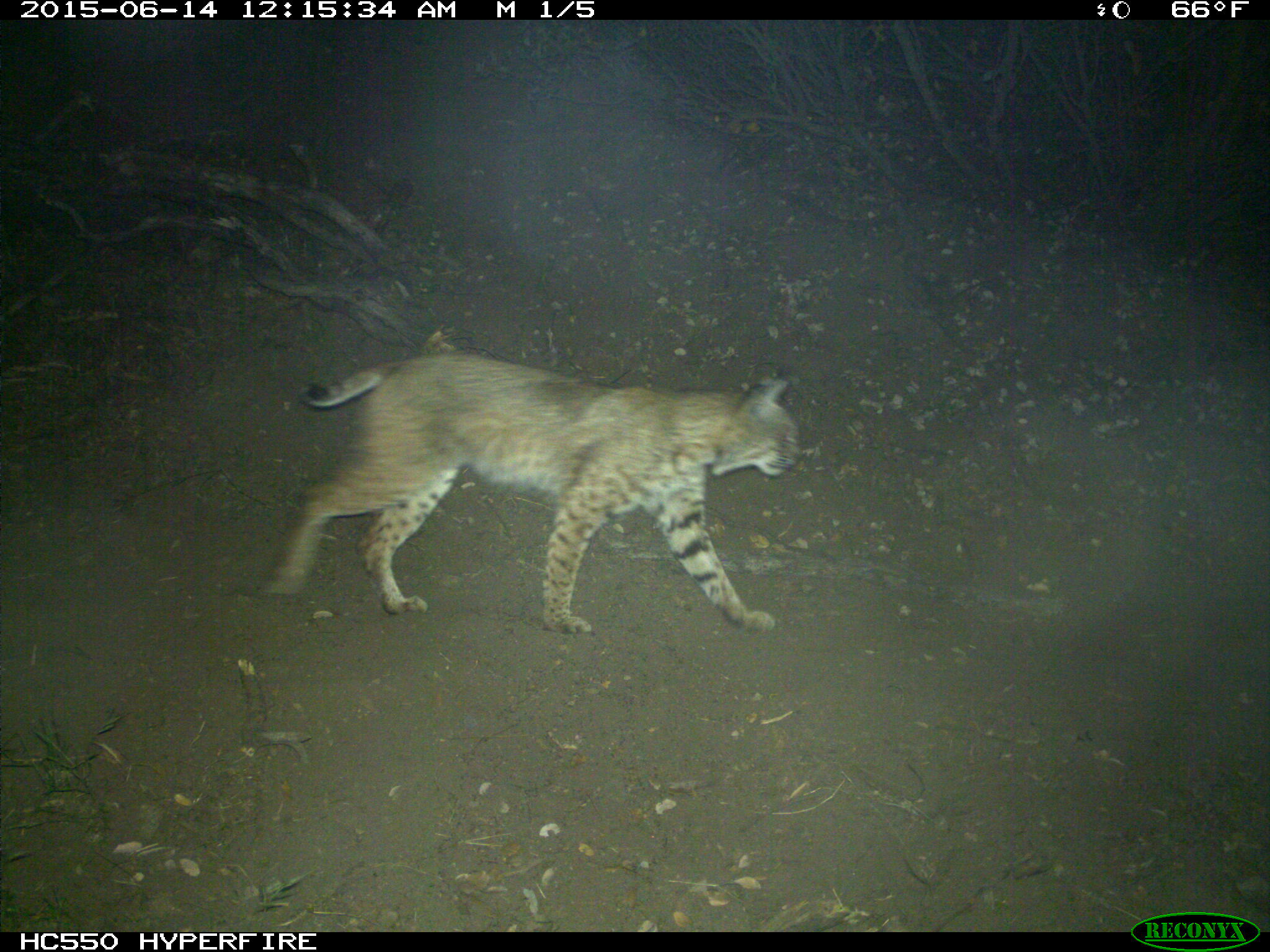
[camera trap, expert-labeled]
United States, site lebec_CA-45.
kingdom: Animalia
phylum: Chordata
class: Mammalia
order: Carnivora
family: Felidae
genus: Lynx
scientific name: Lynx rufus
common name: bobcat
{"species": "Lynx rufus (bobcat)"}